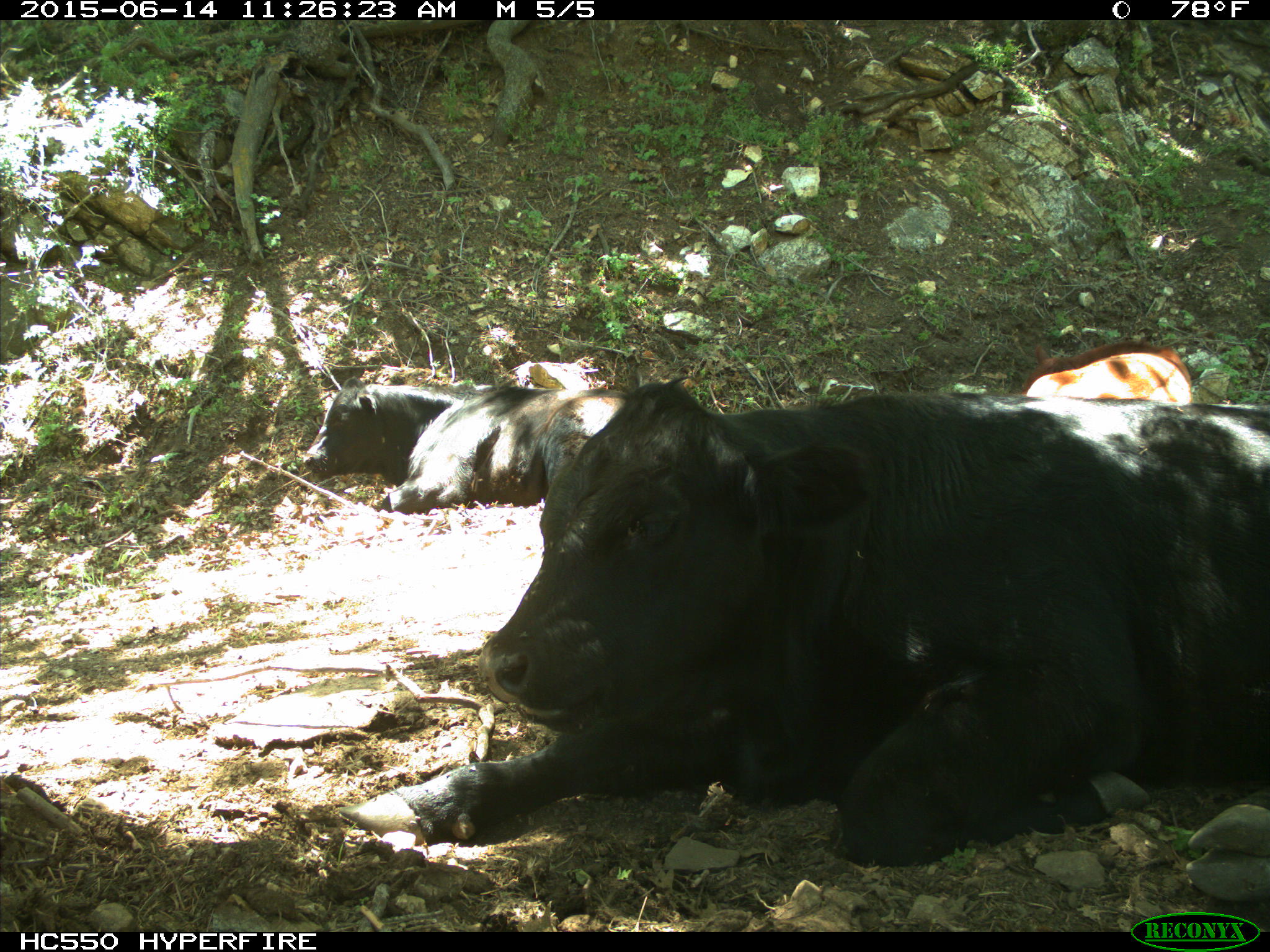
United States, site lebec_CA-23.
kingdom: Animalia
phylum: Chordata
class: Mammalia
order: Artiodactyla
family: Bovidae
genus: Bos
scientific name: Bos taurus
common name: domestic cow